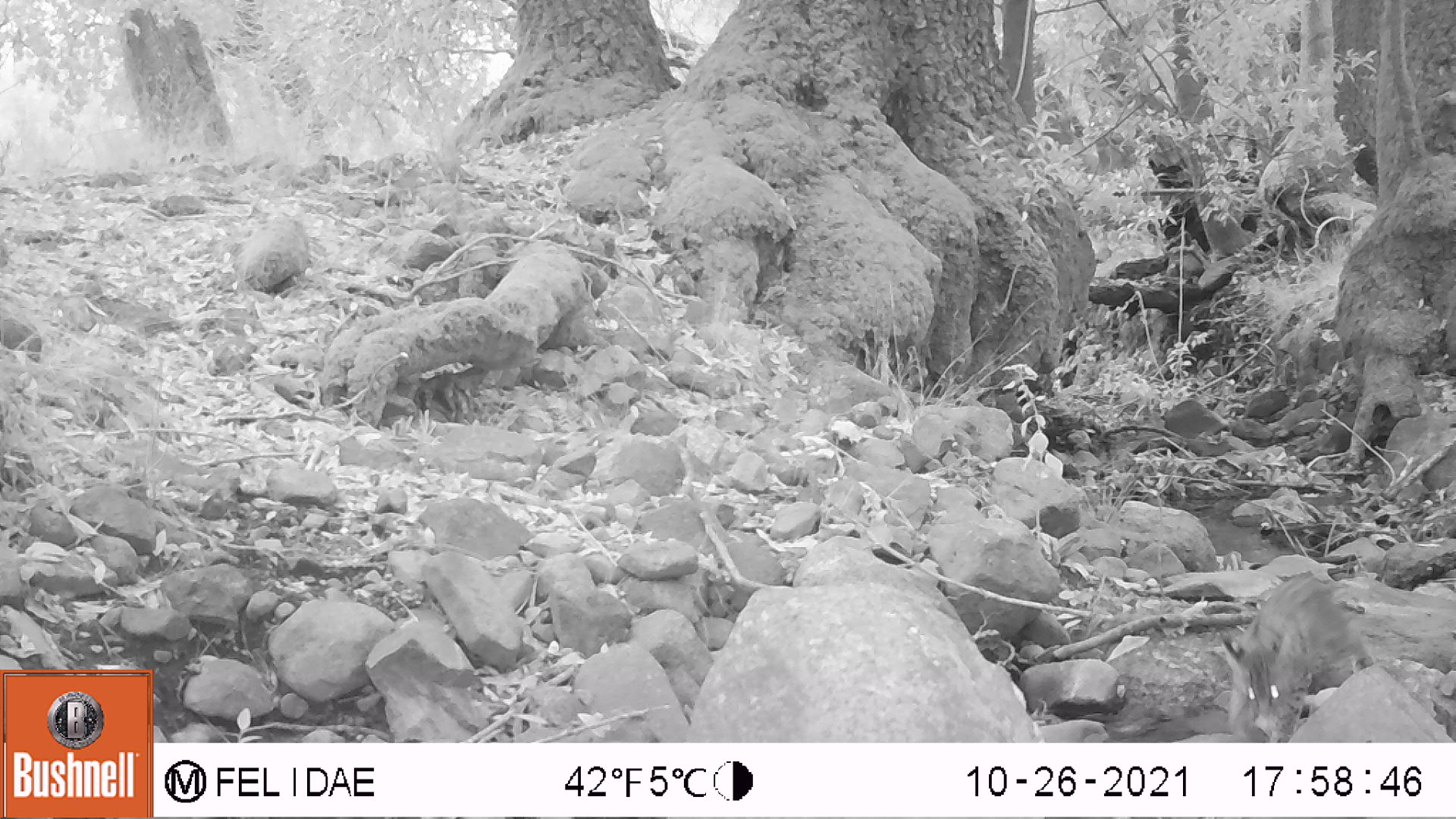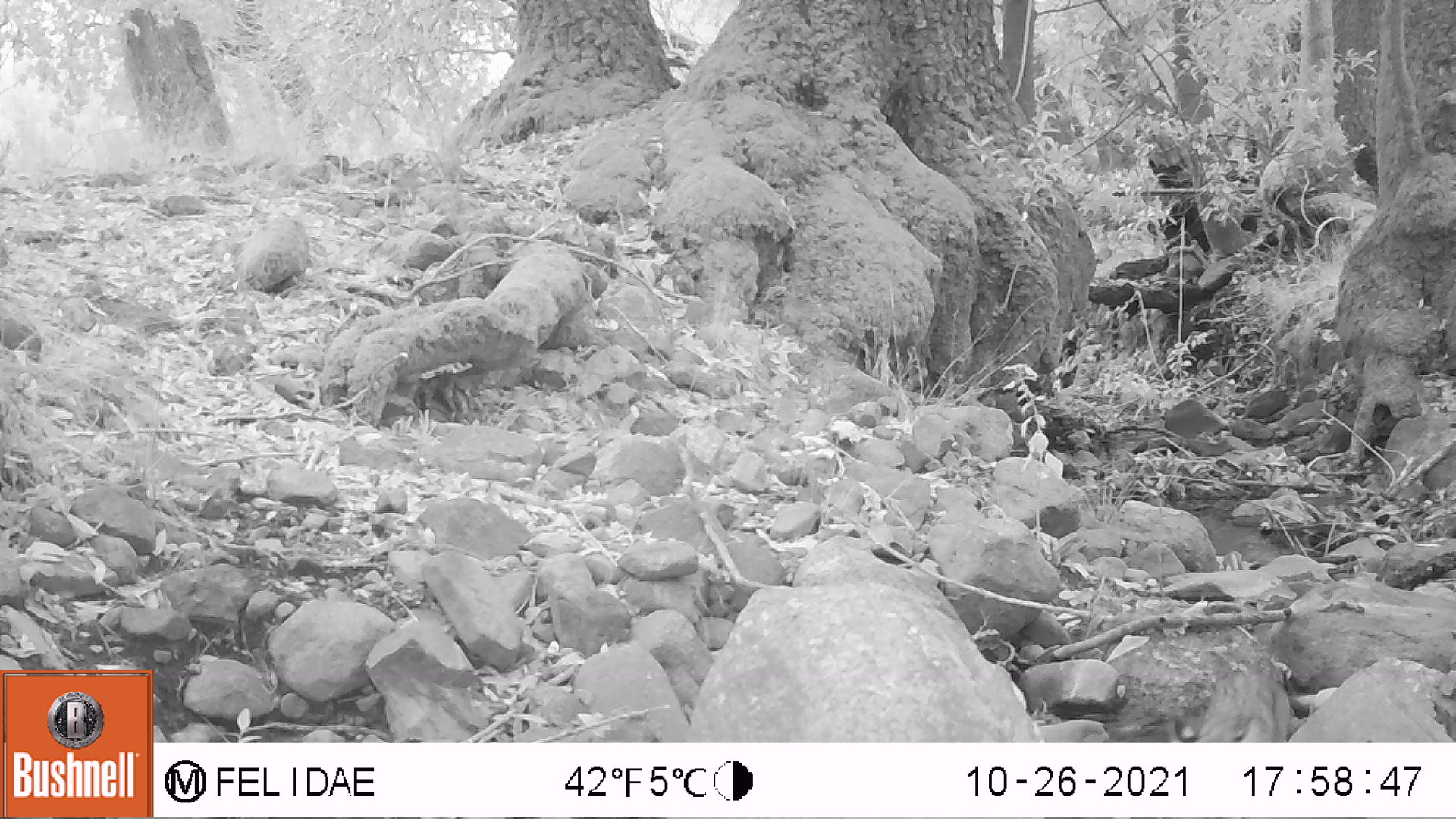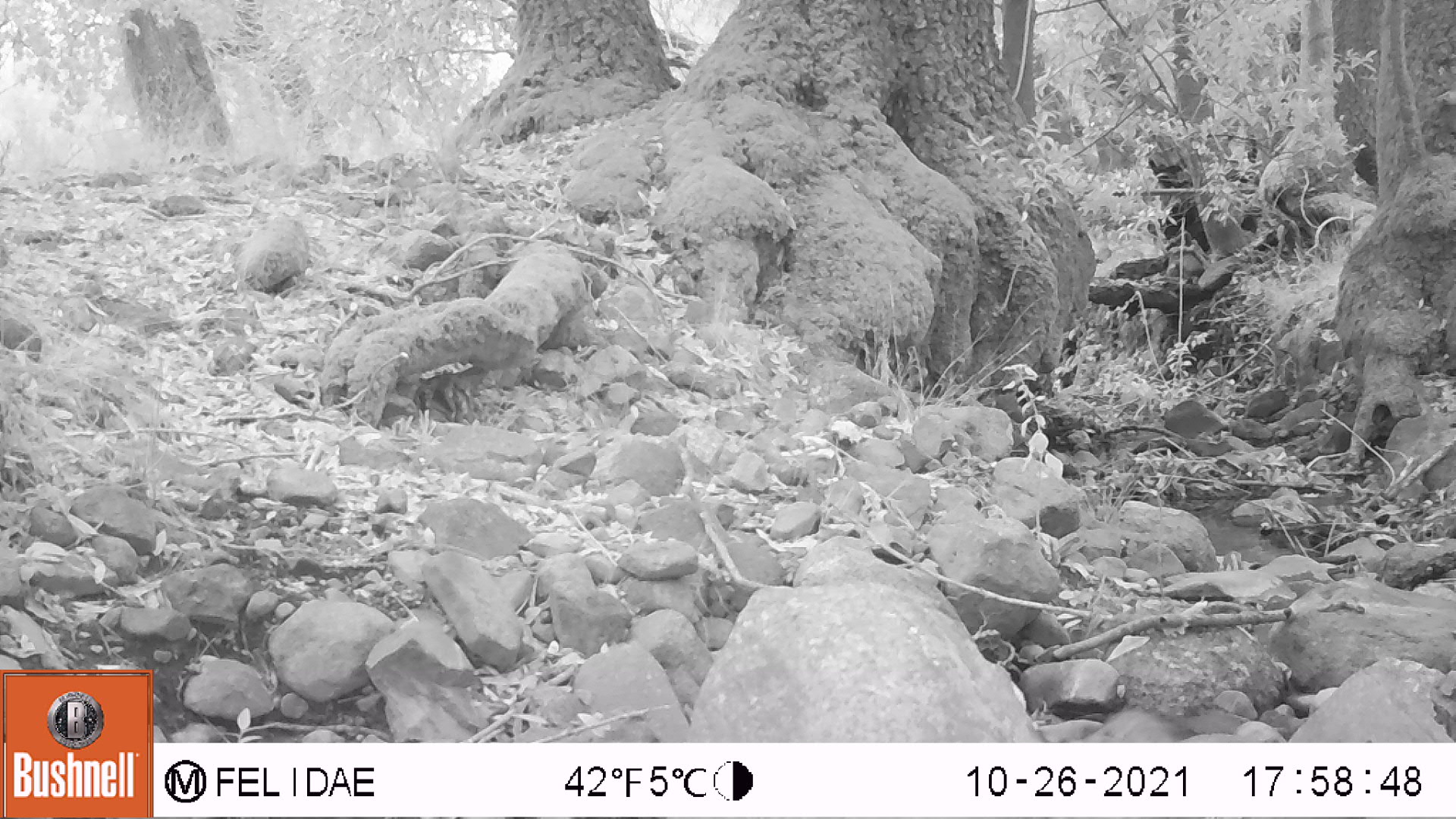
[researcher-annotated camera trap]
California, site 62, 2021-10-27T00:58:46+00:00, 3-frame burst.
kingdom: Animalia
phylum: Chordata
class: Mammalia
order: Carnivora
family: Felidae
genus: Lynx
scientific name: Lynx rufus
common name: bobcat